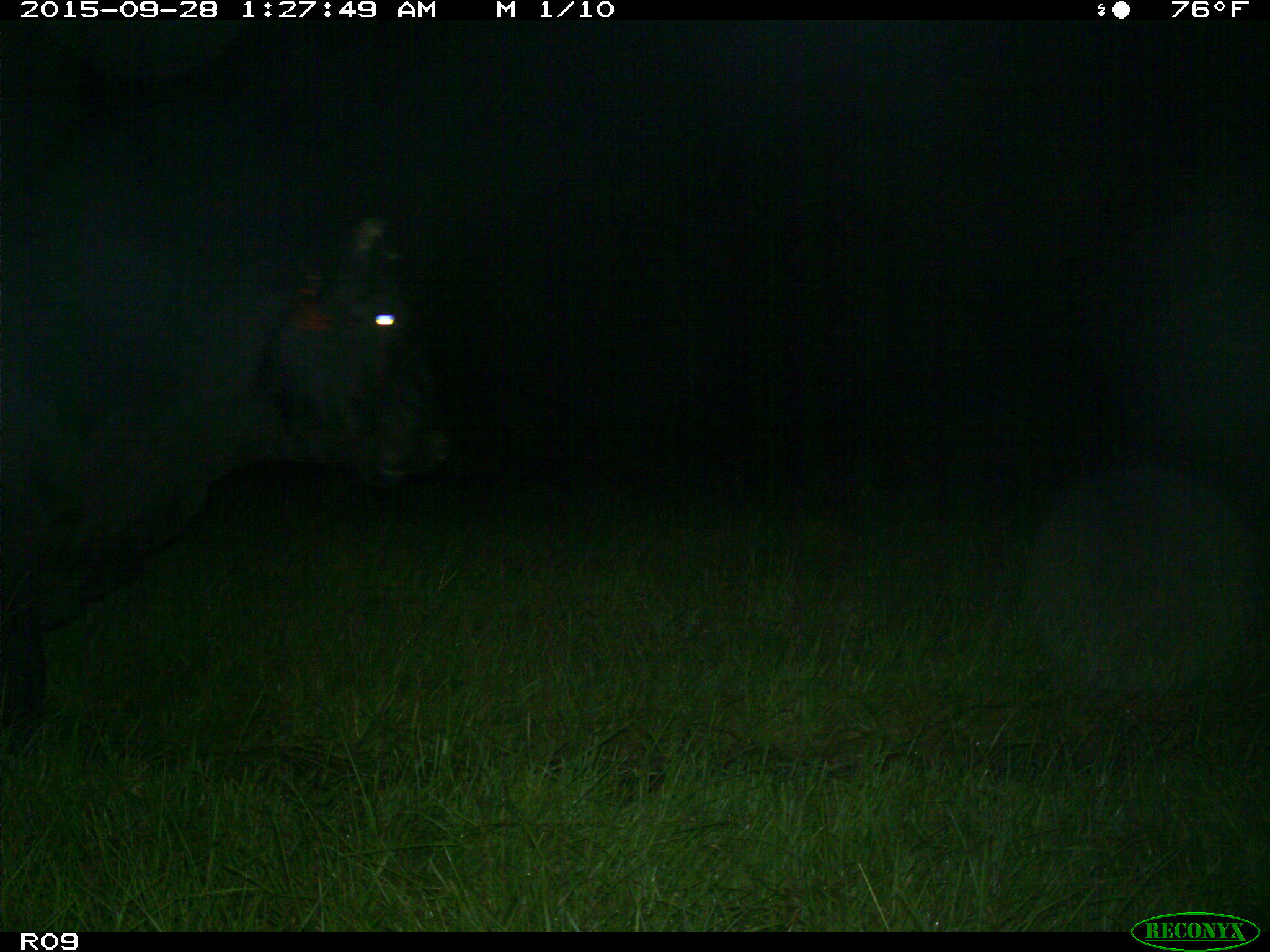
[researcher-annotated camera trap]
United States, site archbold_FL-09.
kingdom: Animalia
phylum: Chordata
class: Mammalia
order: Artiodactyla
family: Bovidae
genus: Bos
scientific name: Bos taurus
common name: domestic cow